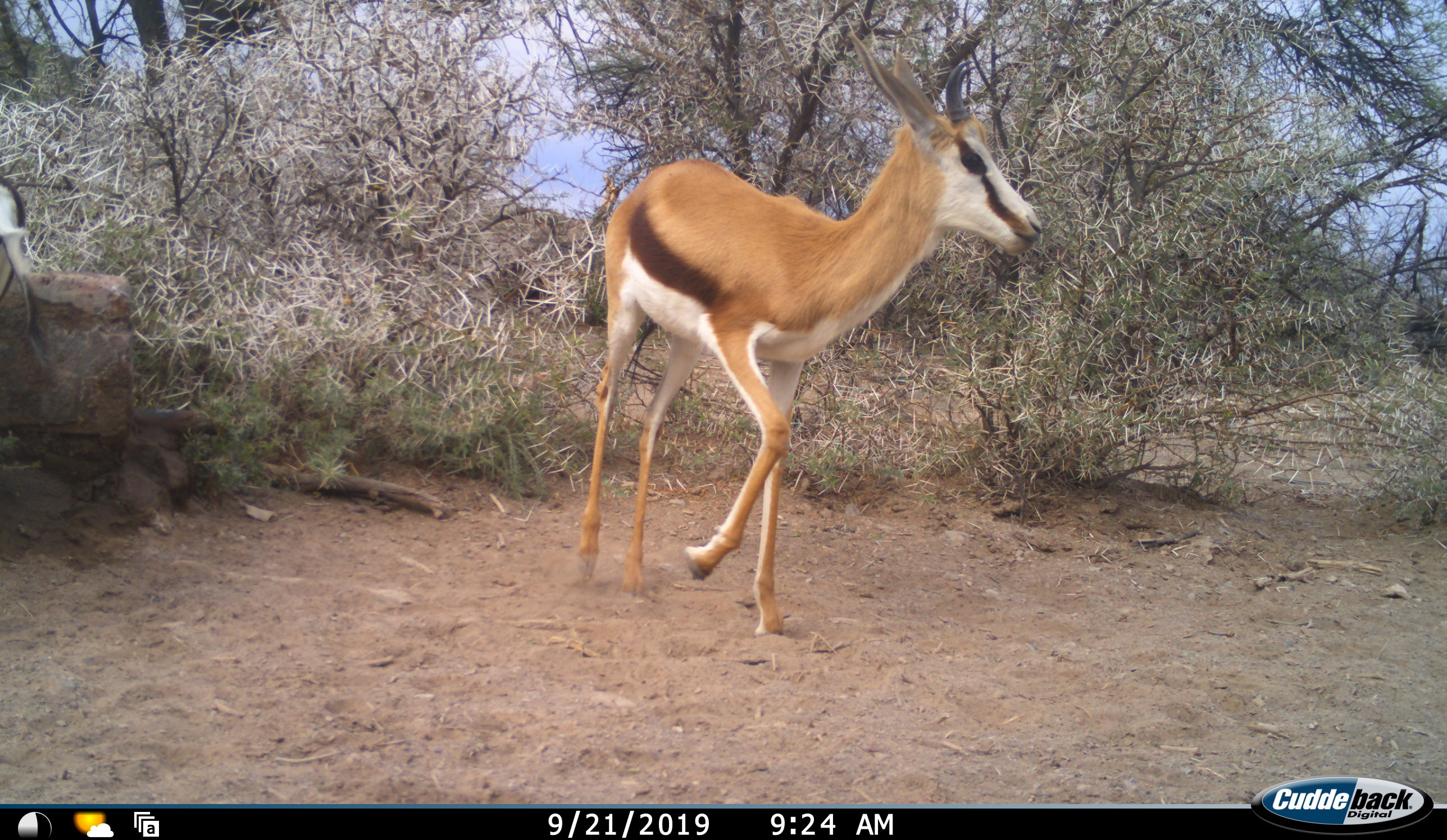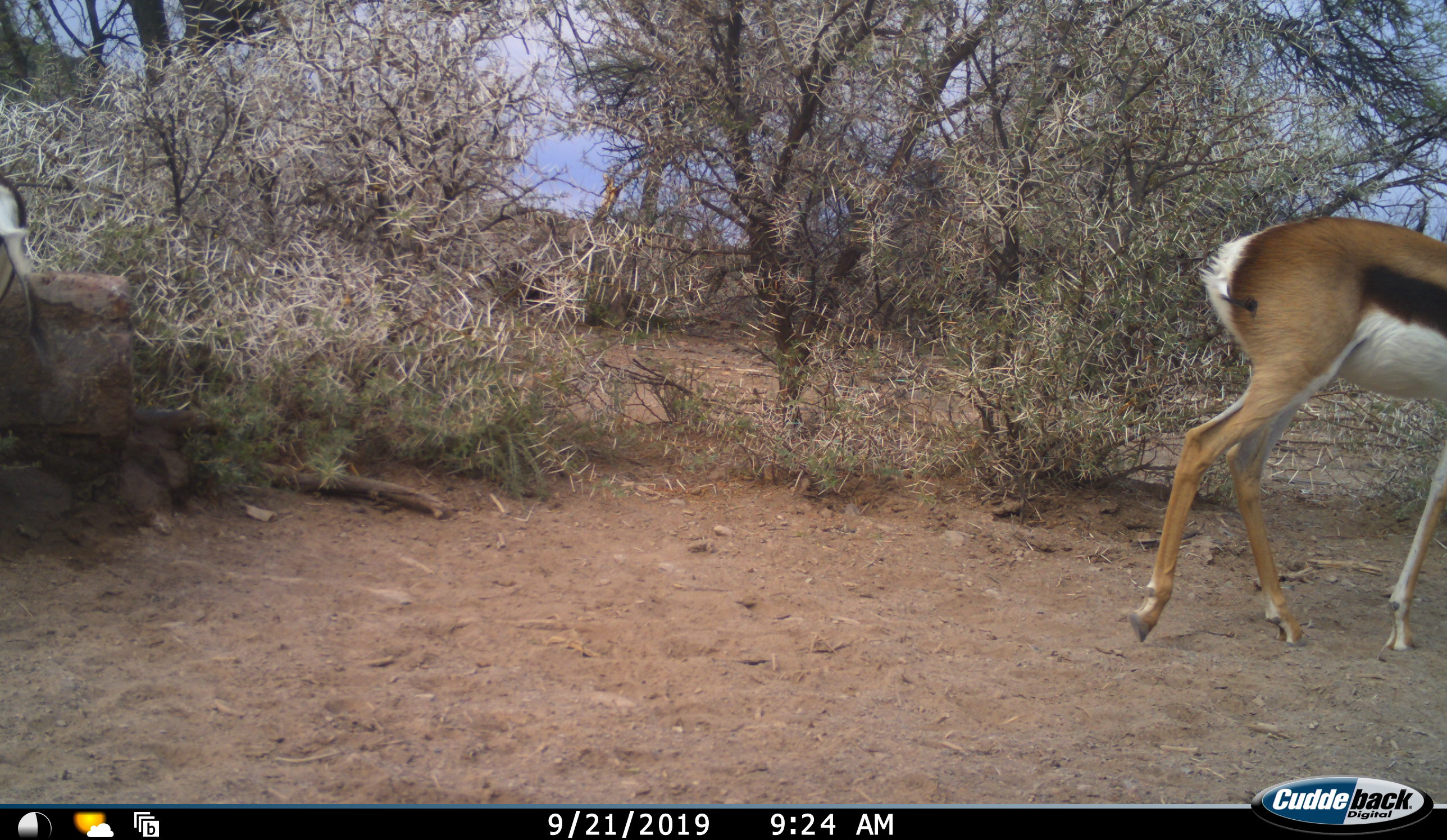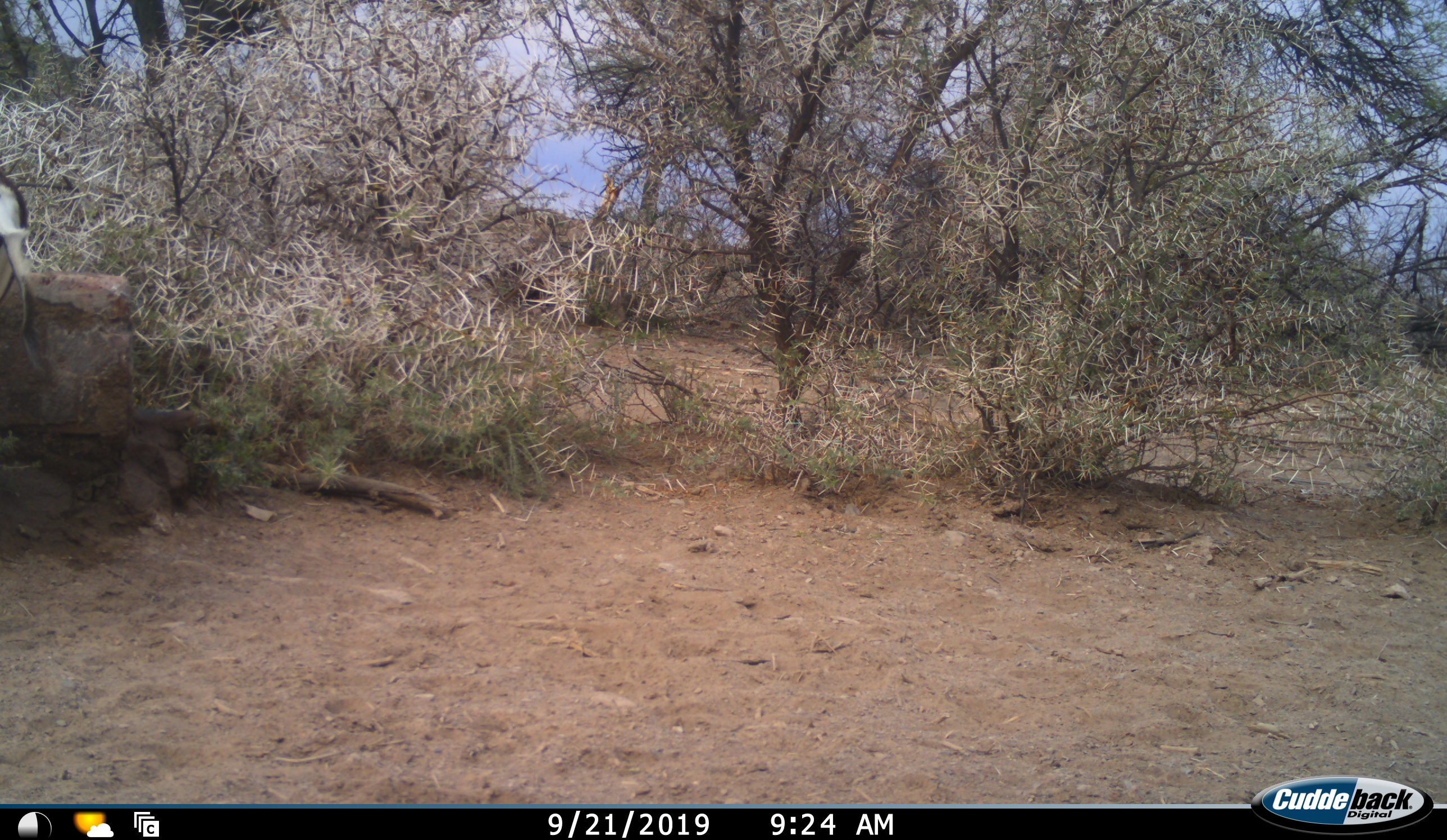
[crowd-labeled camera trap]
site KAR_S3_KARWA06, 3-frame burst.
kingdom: Animalia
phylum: Chordata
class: Mammalia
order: Artiodactyla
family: Bovidae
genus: Antidorcas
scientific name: Antidorcas marsupialis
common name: springbok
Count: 1.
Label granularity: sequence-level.